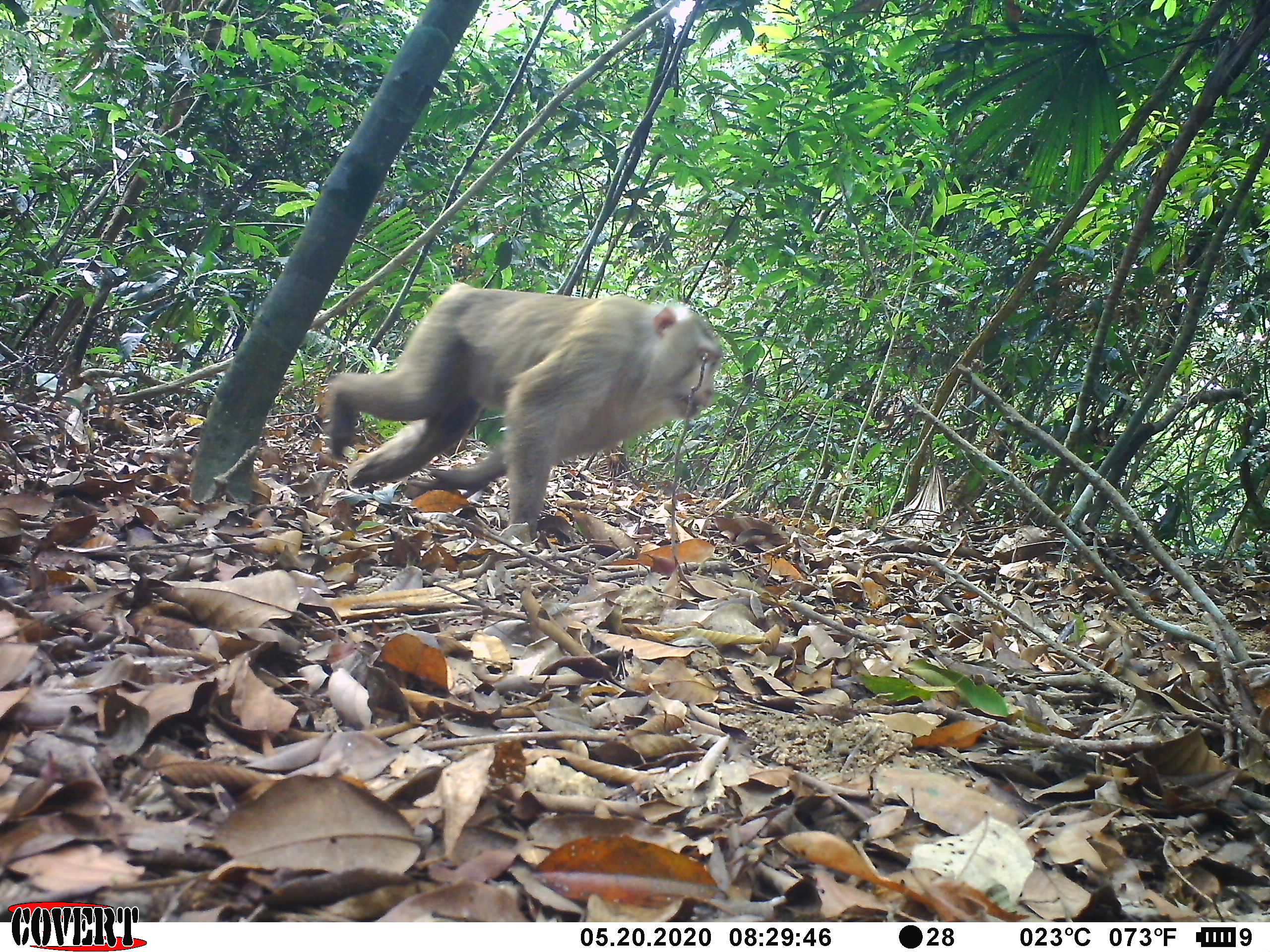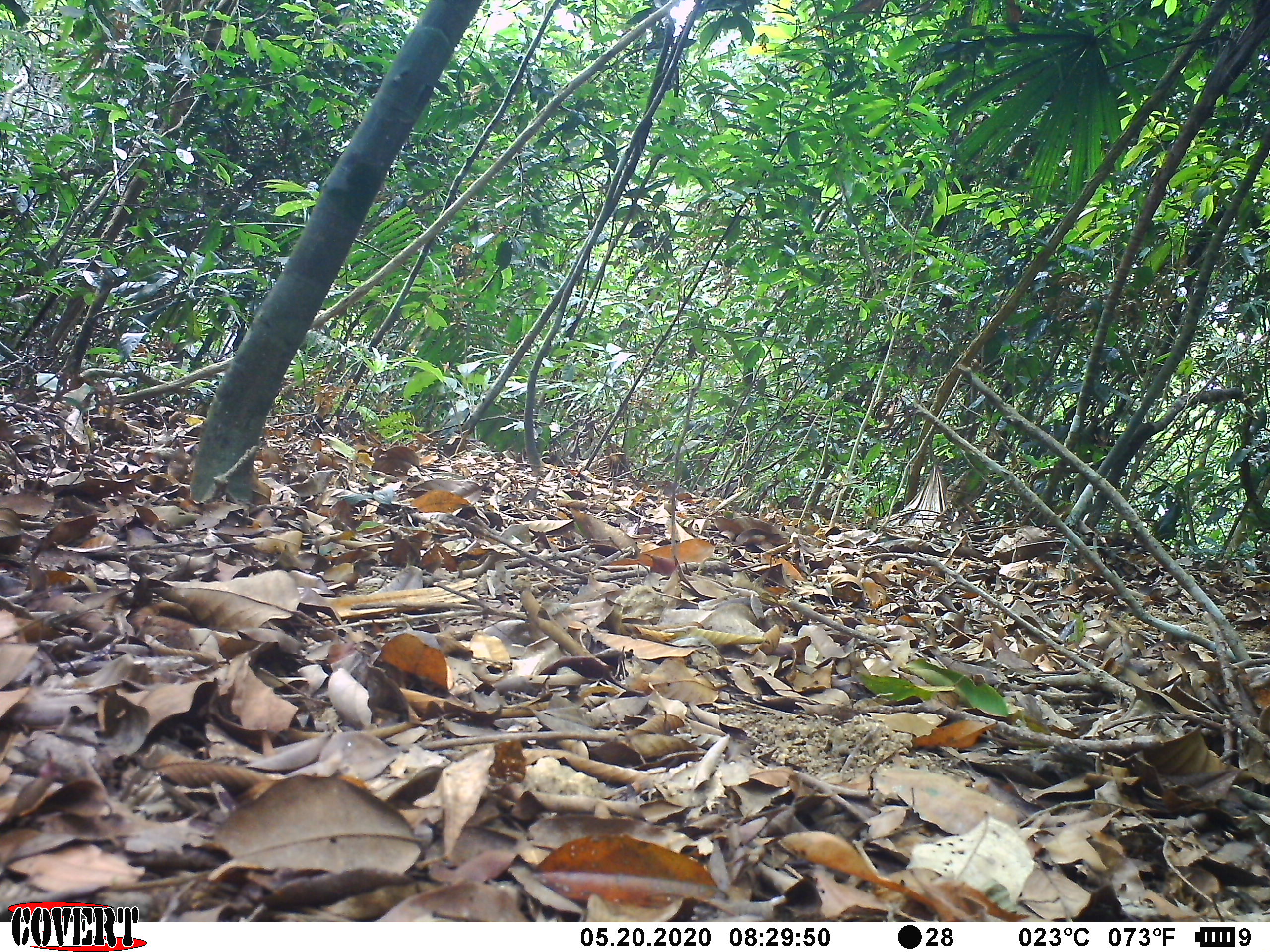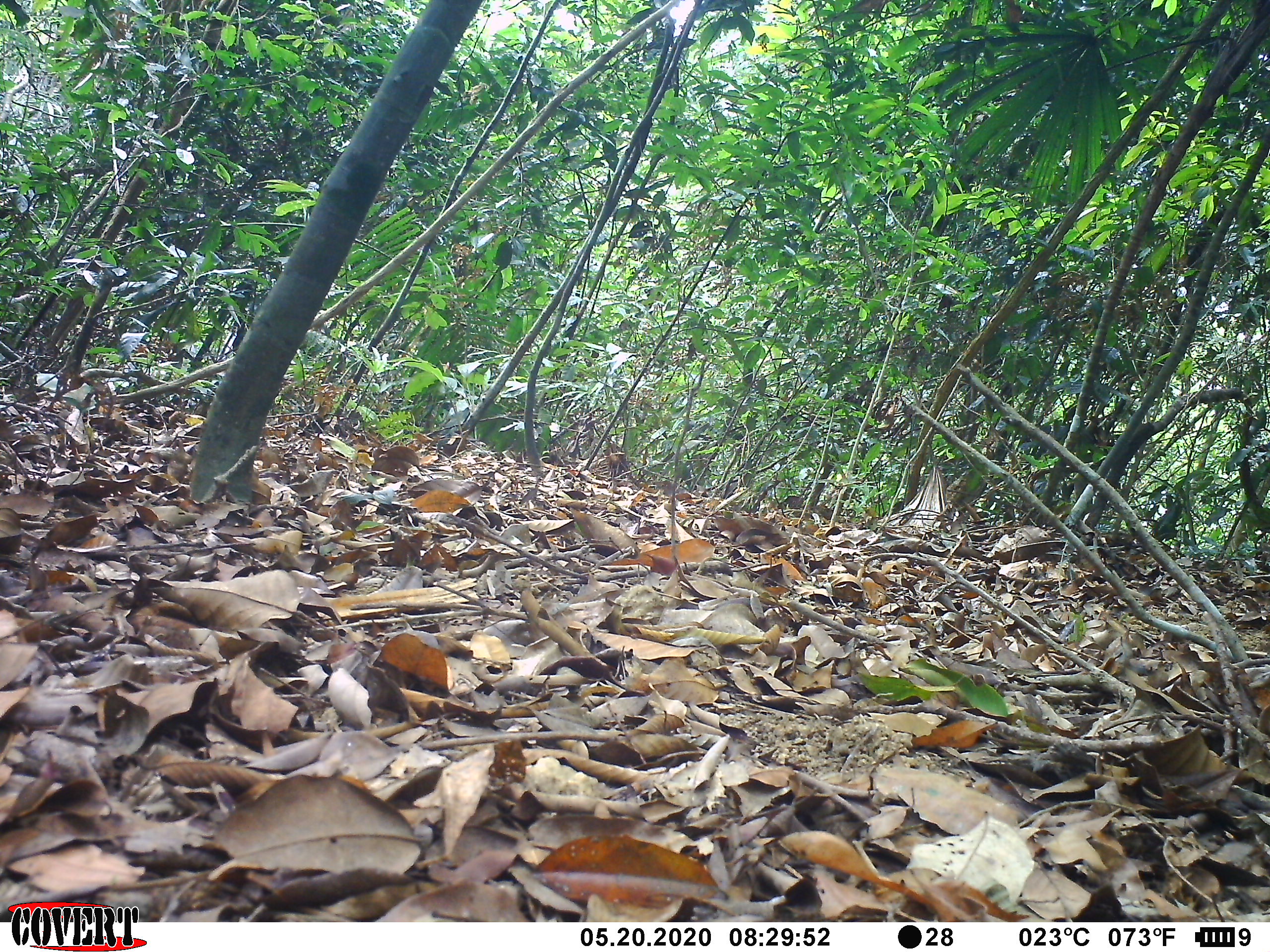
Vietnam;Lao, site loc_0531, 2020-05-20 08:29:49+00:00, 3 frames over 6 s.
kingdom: Animalia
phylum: Chordata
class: Mammalia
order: Primates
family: Cercopithecidae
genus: Macaca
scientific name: Macaca nemestrina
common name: pig-tailed macaque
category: pig tailed macaque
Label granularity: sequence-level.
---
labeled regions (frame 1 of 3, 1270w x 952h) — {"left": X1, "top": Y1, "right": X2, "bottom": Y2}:
pig tailed macaque: {"left": 322, "top": 280, "right": 724, "bottom": 542}